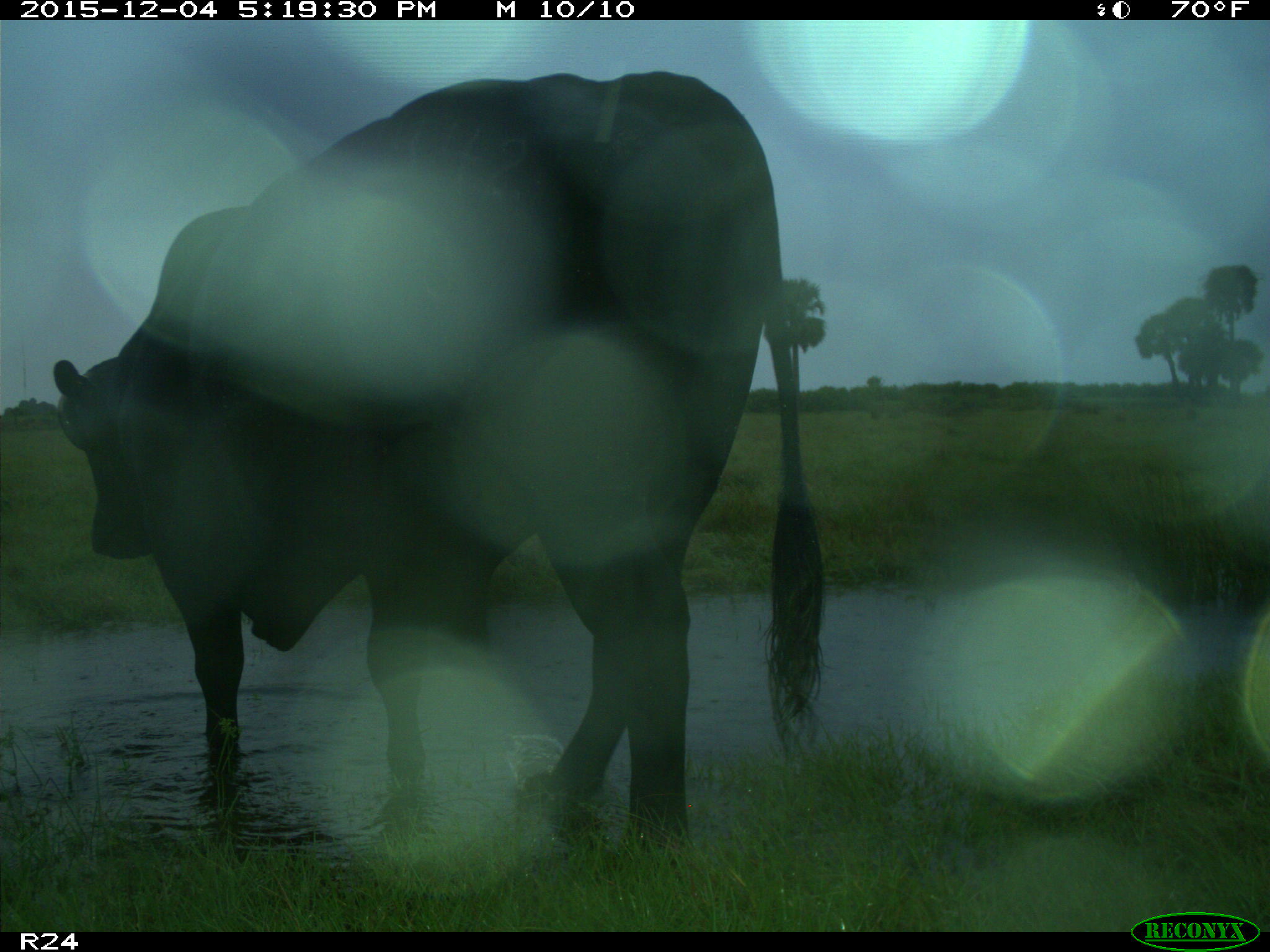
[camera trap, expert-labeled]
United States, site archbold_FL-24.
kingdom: Animalia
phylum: Chordata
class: Mammalia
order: Artiodactyla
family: Bovidae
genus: Bos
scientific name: Bos taurus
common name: domestic cow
Bos taurus (domestic cow).